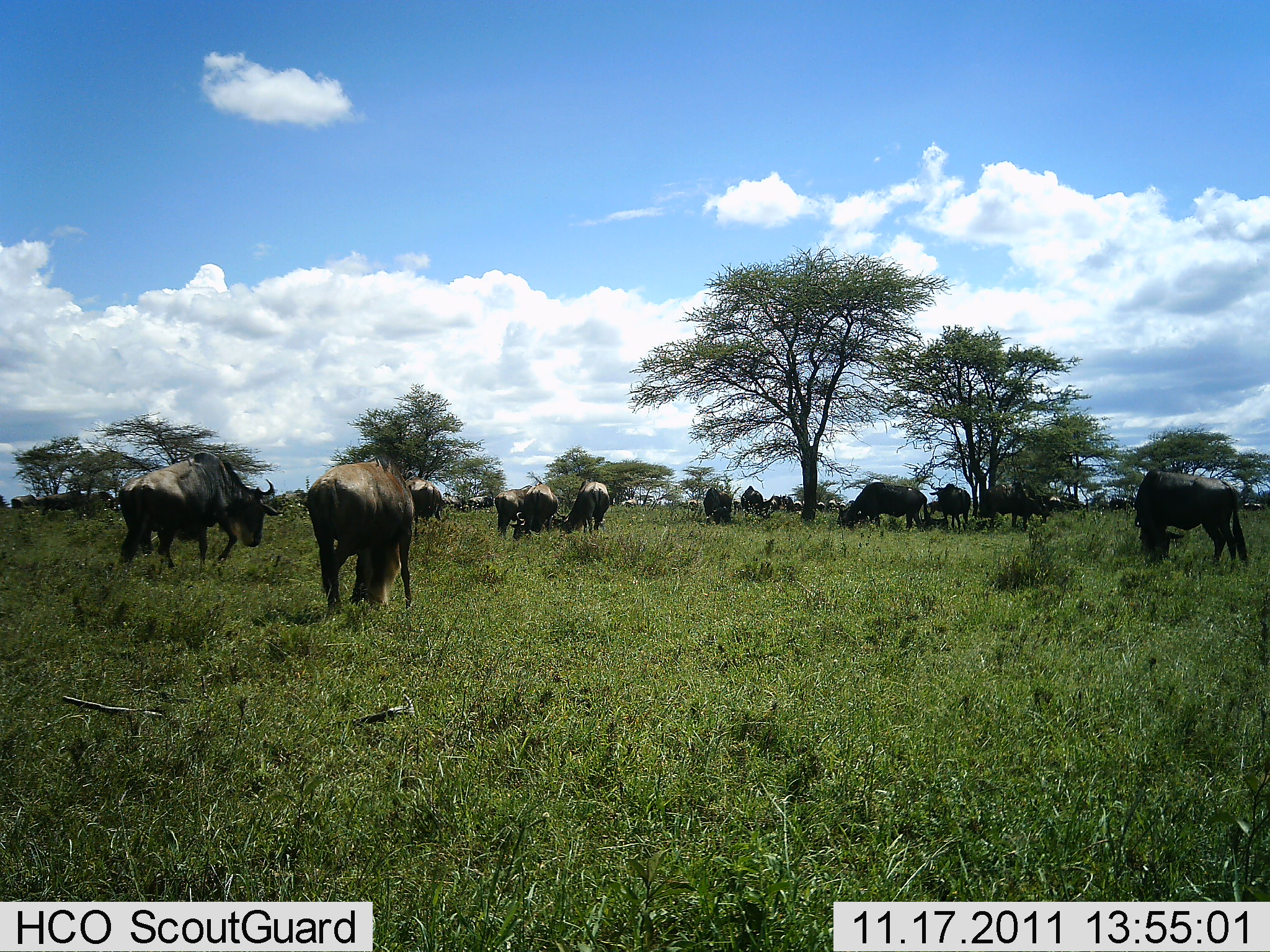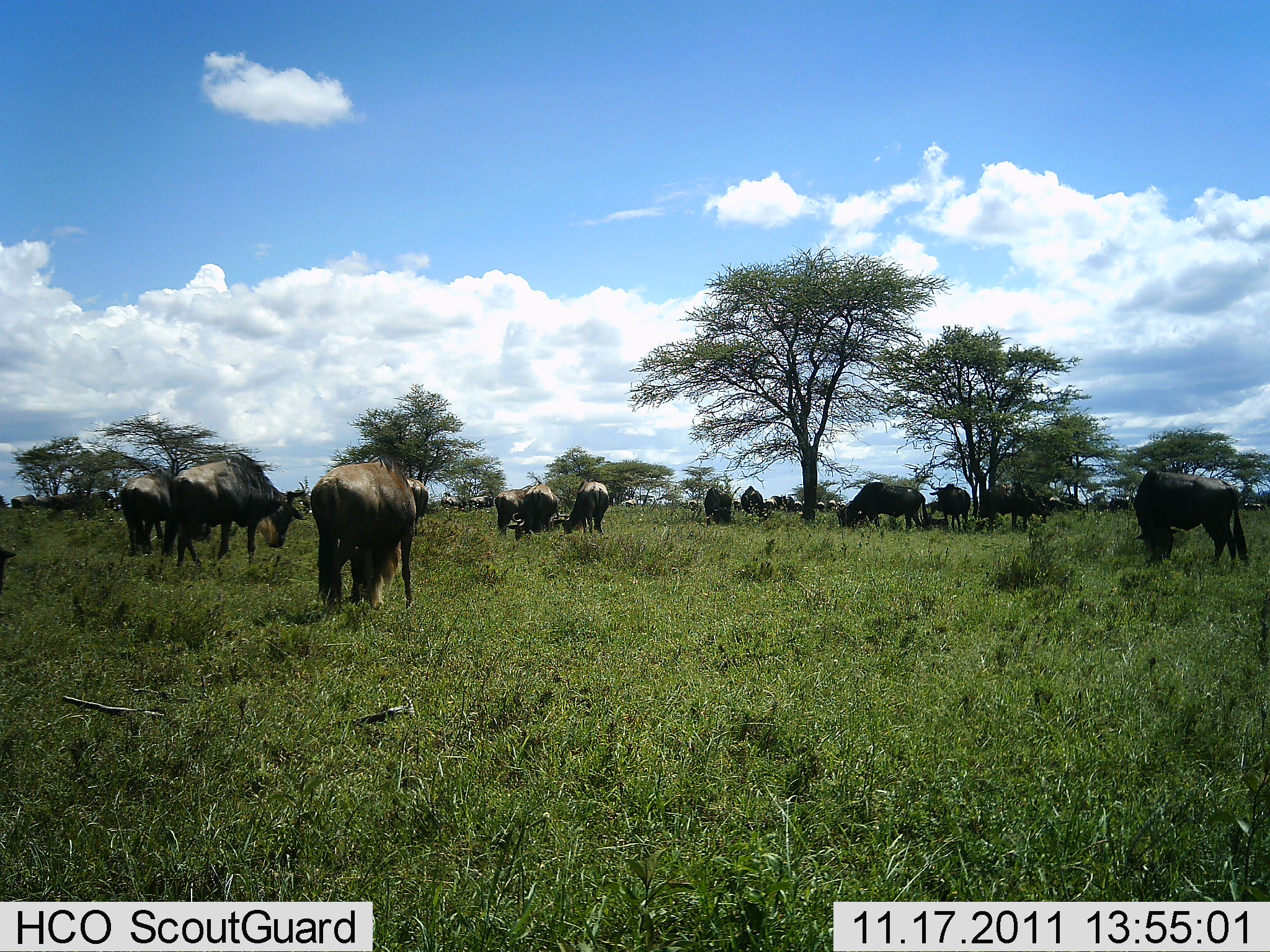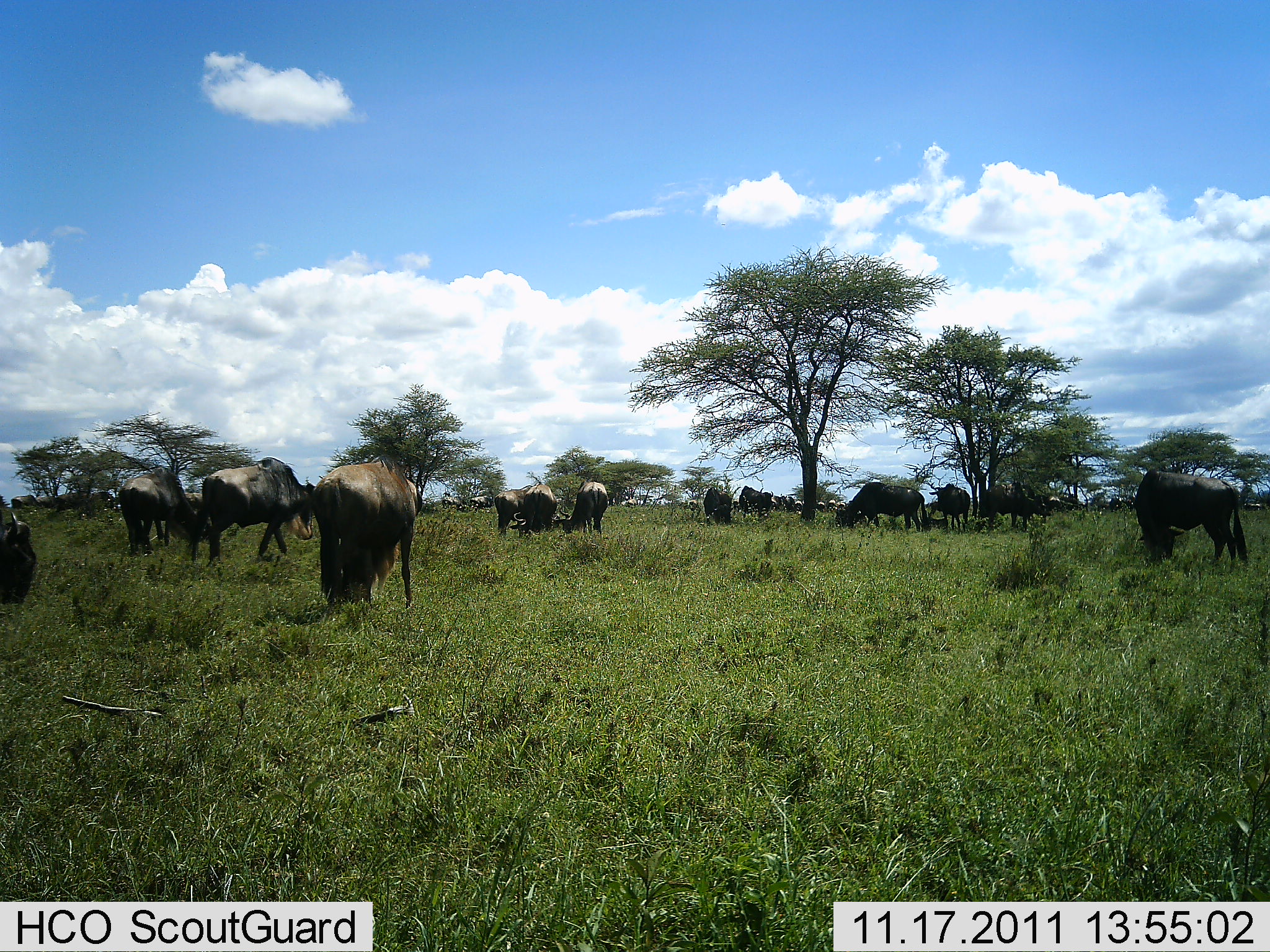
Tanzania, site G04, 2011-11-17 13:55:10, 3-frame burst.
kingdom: Animalia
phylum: Chordata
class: Mammalia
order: Artiodactyla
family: Bovidae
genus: Connochaetes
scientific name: Connochaetes taurinus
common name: blue wildebeest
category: wildebeest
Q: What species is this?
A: Wildebeest (blue wildebeest) (Connochaetes taurinus).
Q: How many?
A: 11-50.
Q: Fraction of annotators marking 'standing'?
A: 50%.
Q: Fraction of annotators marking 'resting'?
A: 8%.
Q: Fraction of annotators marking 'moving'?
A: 25%.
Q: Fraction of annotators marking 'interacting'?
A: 0%.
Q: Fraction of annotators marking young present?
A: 0%.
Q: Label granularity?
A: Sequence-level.